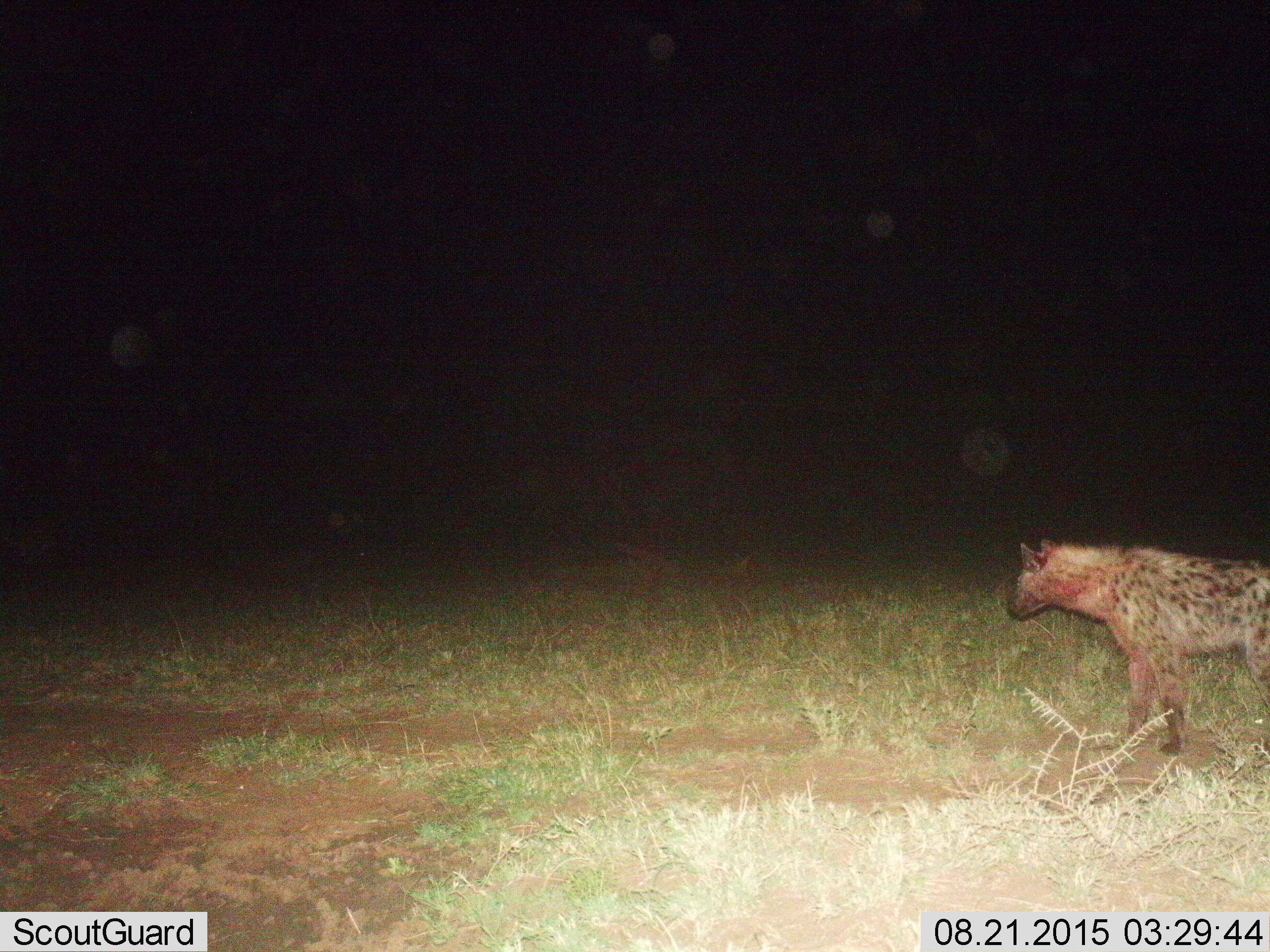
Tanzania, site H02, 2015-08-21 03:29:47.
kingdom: Animalia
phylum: Chordata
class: Mammalia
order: Carnivora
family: Hyaenidae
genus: Crocuta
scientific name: Crocuta crocuta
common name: spotted hyena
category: hyenaspotted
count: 1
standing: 88%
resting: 0%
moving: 12%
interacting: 0%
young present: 0%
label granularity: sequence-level